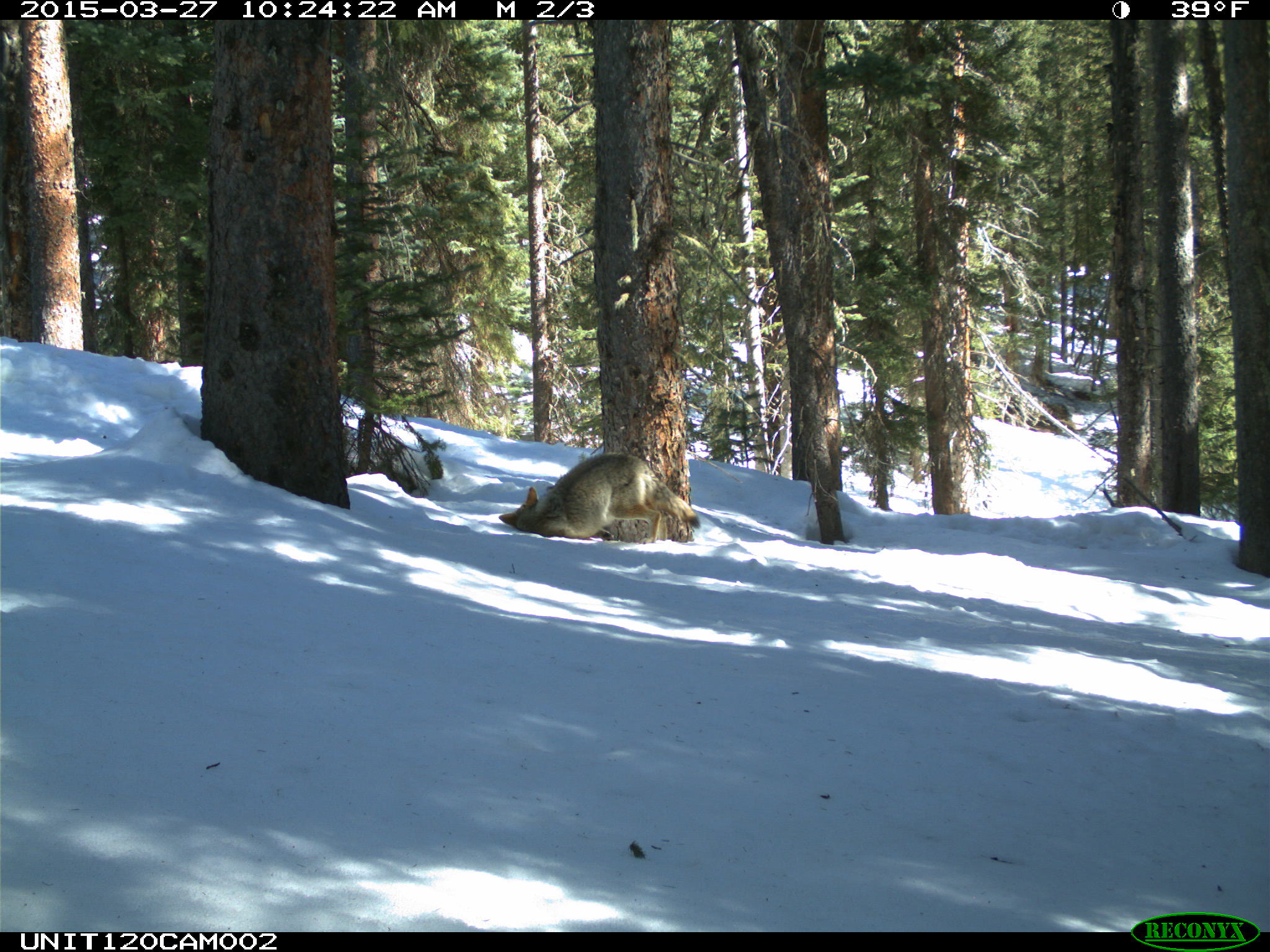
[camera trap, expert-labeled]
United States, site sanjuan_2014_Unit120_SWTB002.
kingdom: Animalia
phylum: Chordata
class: Mammalia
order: Carnivora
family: Canidae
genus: Canis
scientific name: Canis latrans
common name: coyote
Canis latrans (coyote).